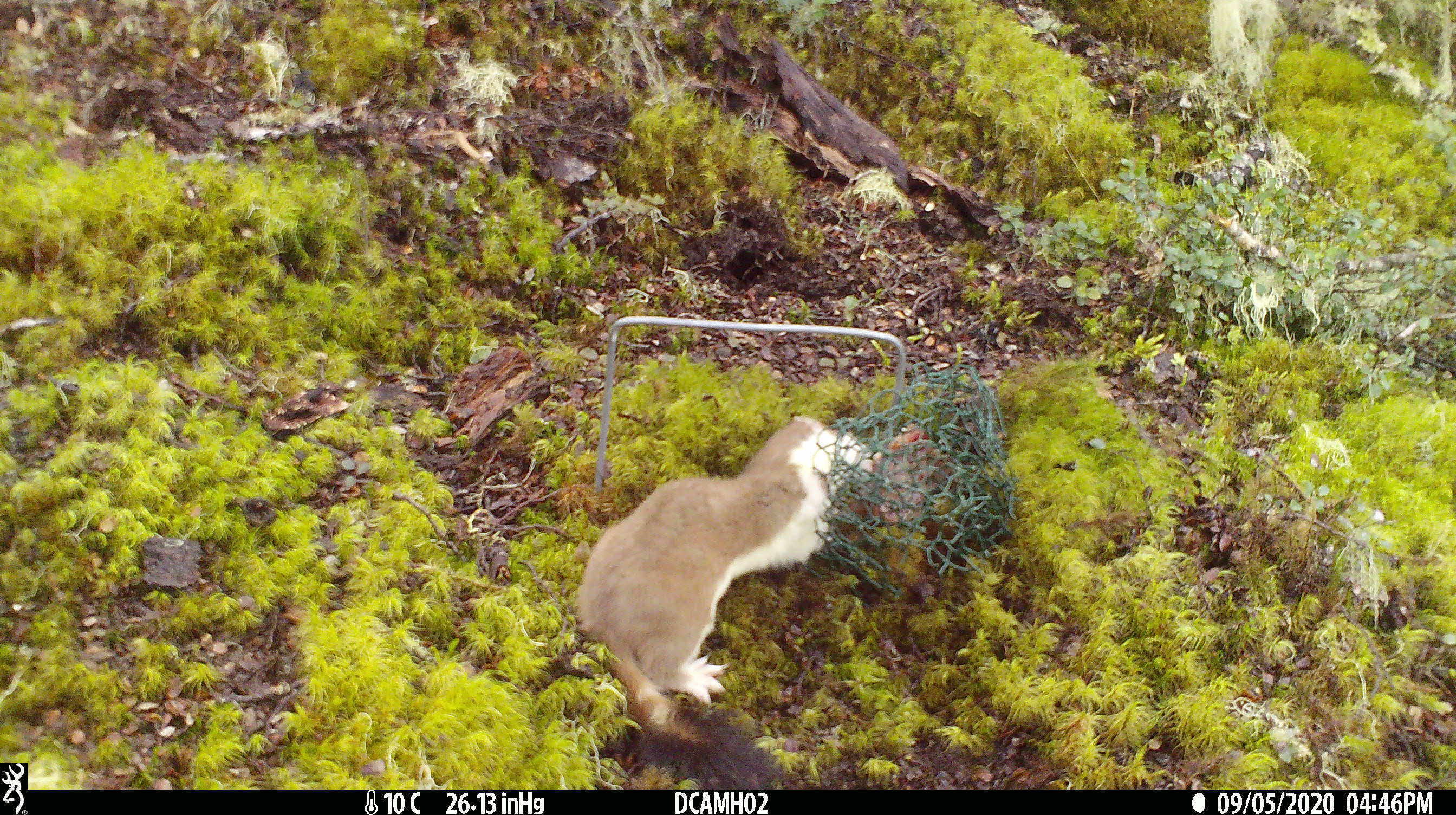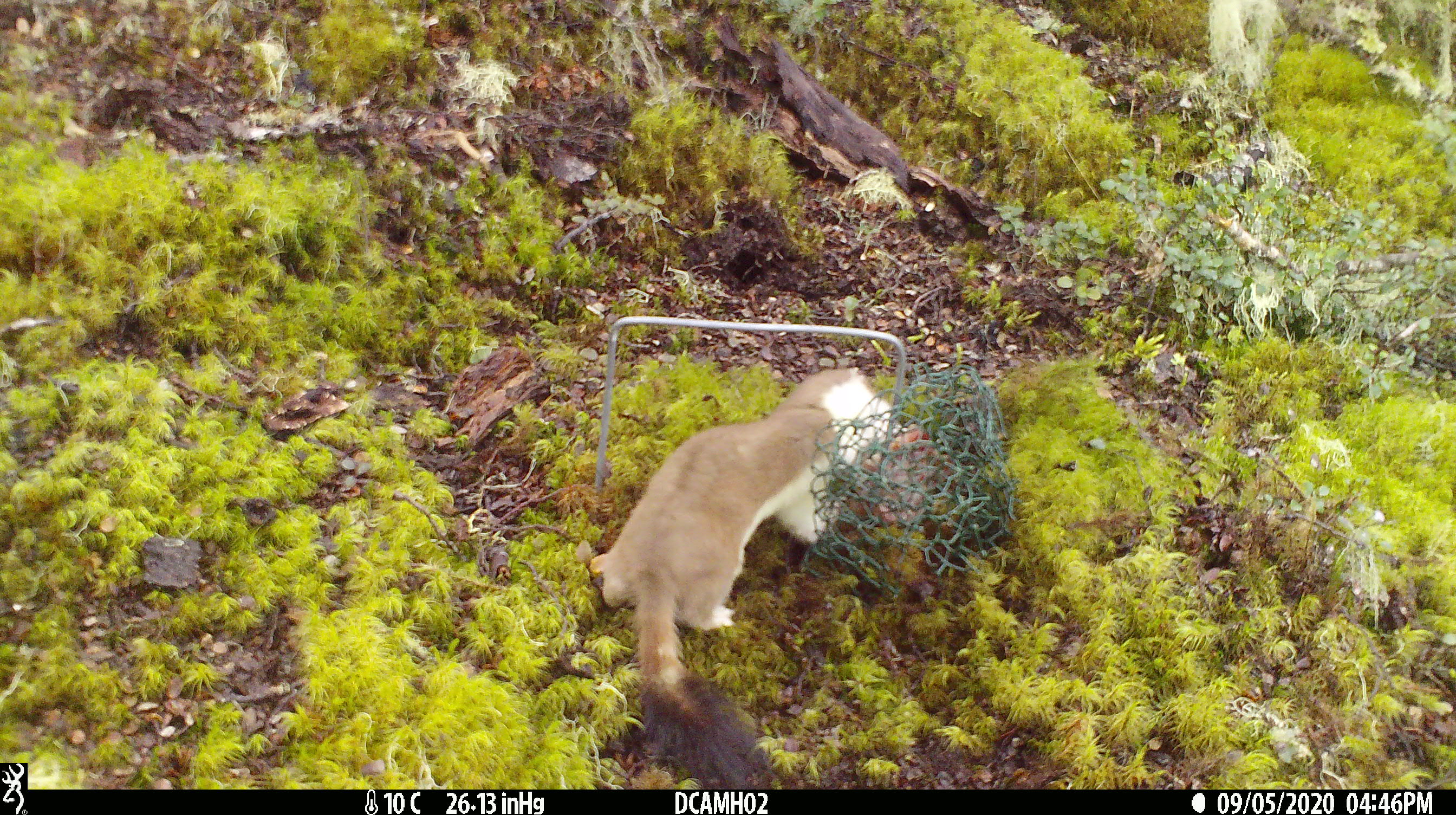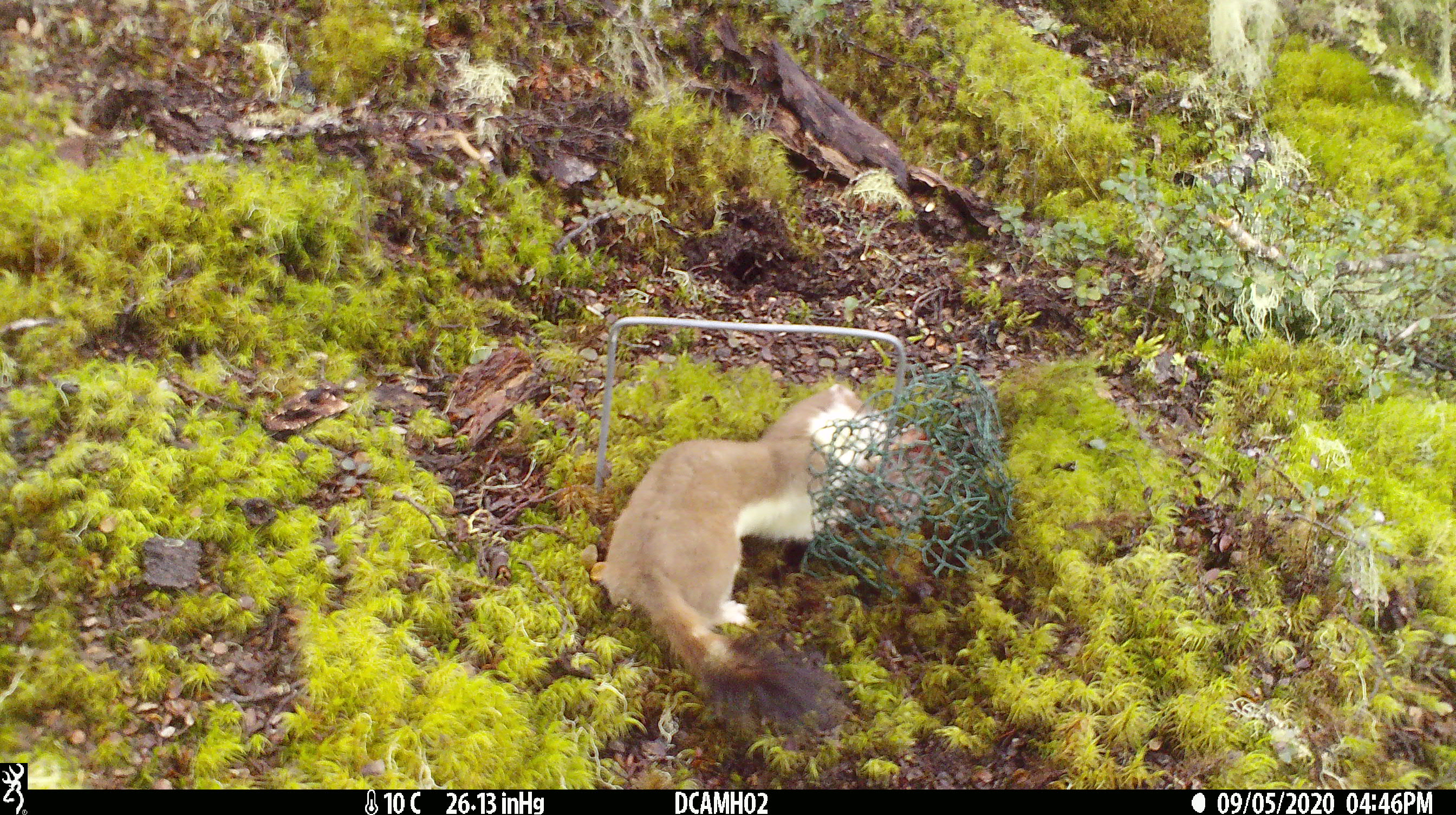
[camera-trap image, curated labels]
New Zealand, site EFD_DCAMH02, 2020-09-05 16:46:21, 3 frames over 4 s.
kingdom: Animalia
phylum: Chordata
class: Mammalia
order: Carnivora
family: Mustelidae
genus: Mustela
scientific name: Mustela erminea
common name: stoat